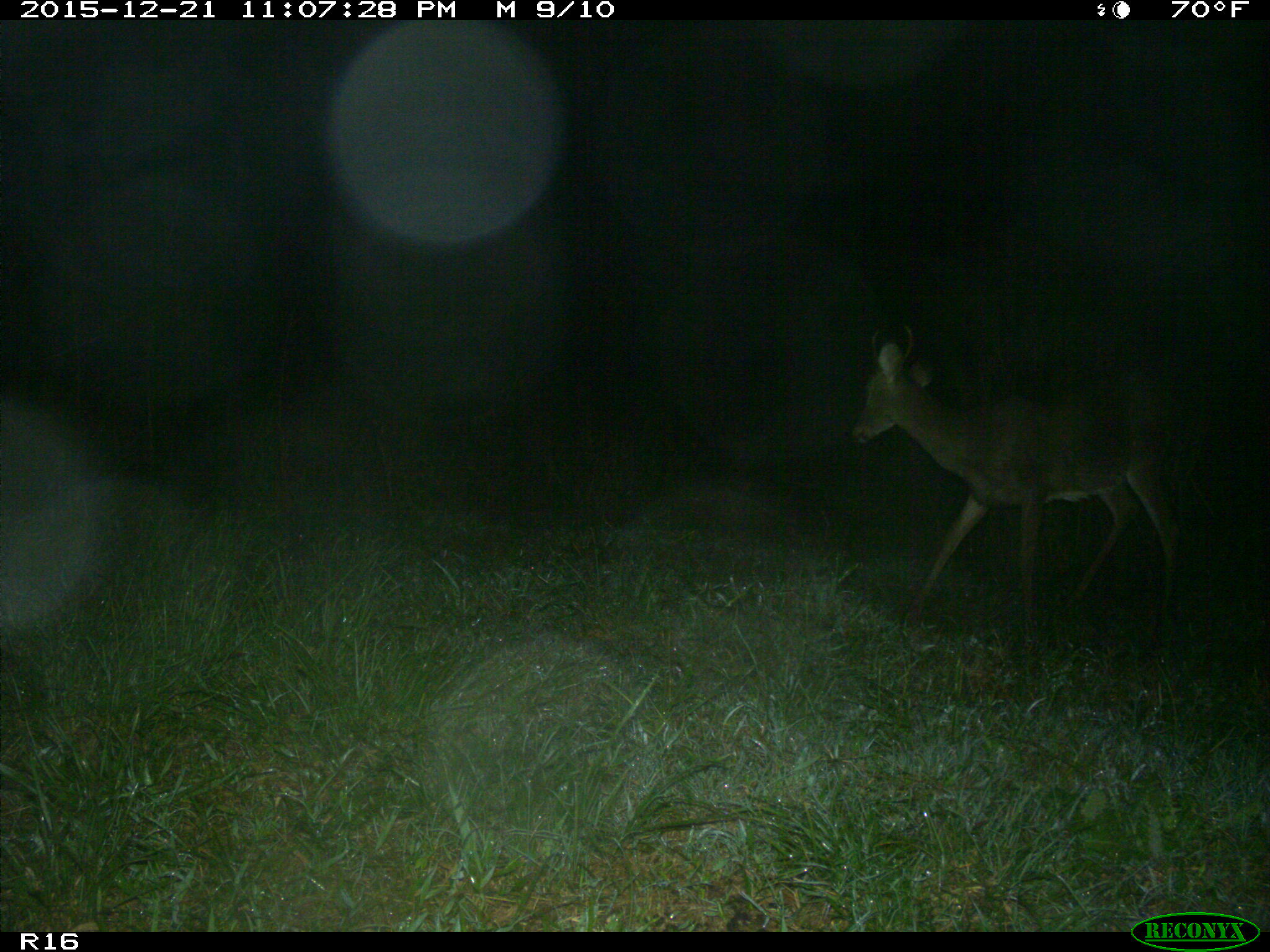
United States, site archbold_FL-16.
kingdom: Animalia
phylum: Chordata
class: Mammalia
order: Artiodactyla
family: Cervidae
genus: Odocoileus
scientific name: Odocoileus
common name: deer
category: unidentified deer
Unidentified deer (deer) (Odocoileus).